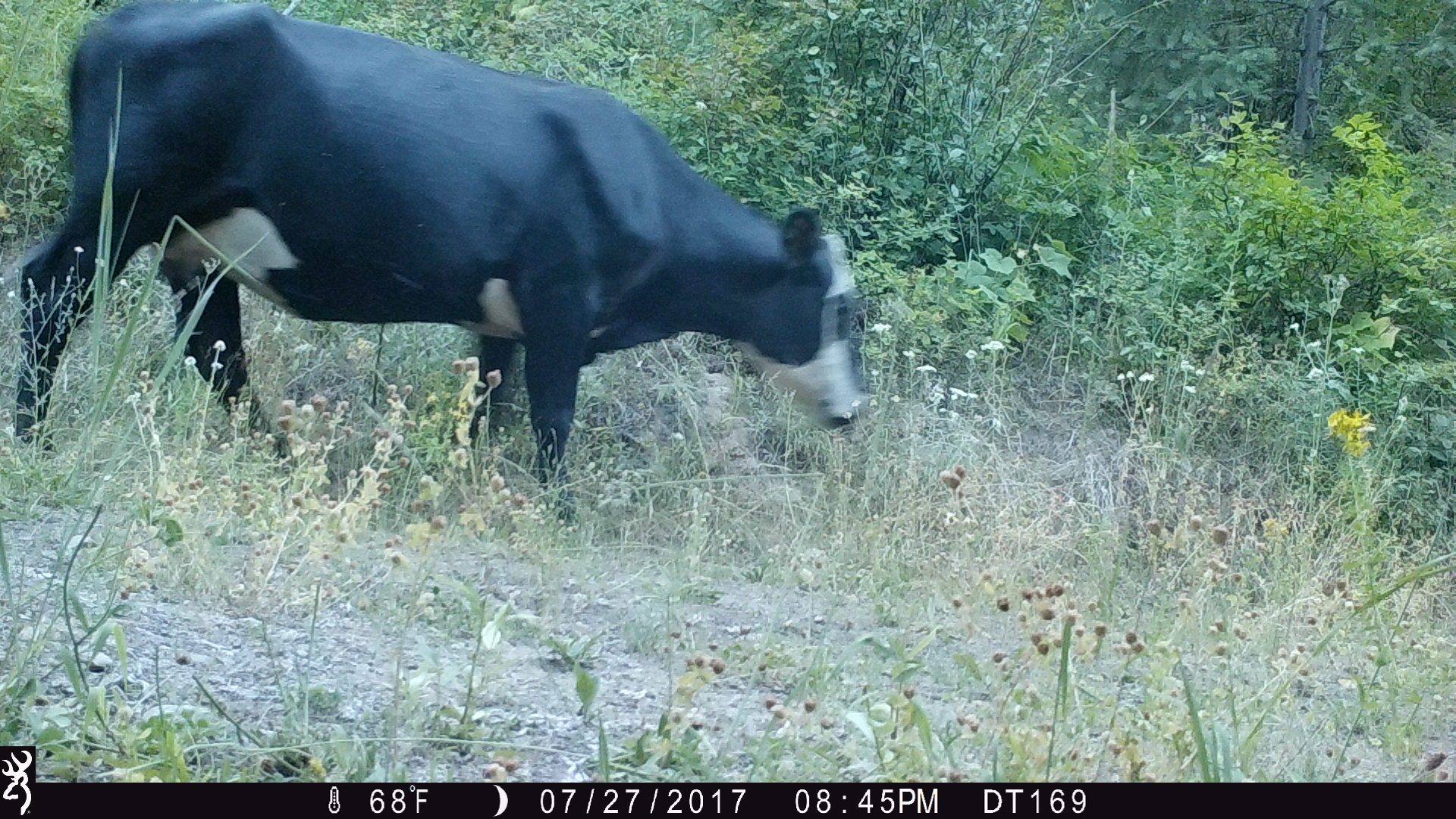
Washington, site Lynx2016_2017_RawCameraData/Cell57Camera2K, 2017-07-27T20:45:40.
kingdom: Animalia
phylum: Chordata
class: Mammalia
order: Artiodactyla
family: Bovidae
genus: Bos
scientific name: Bos taurus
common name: domestic cattle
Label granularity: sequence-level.